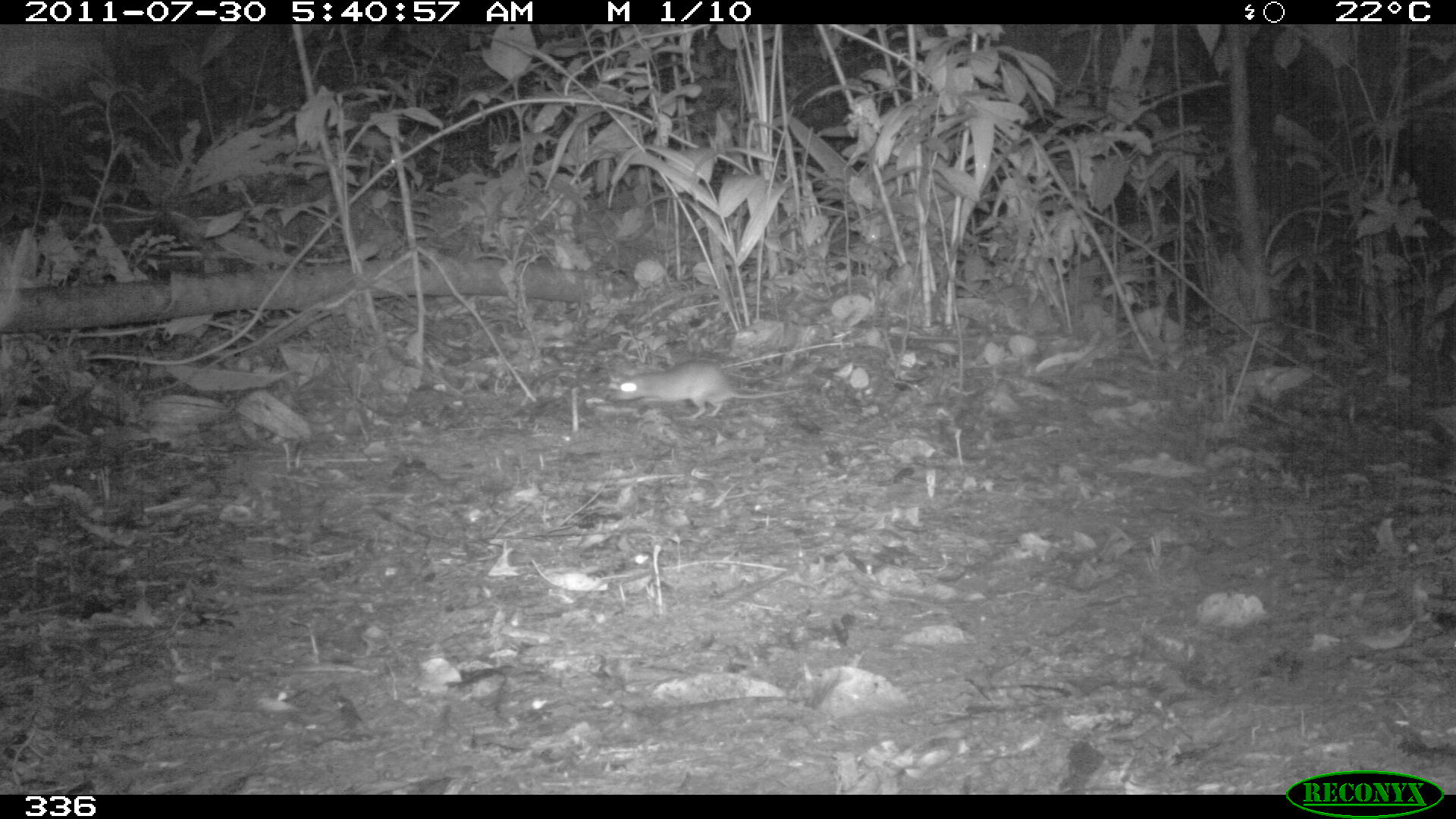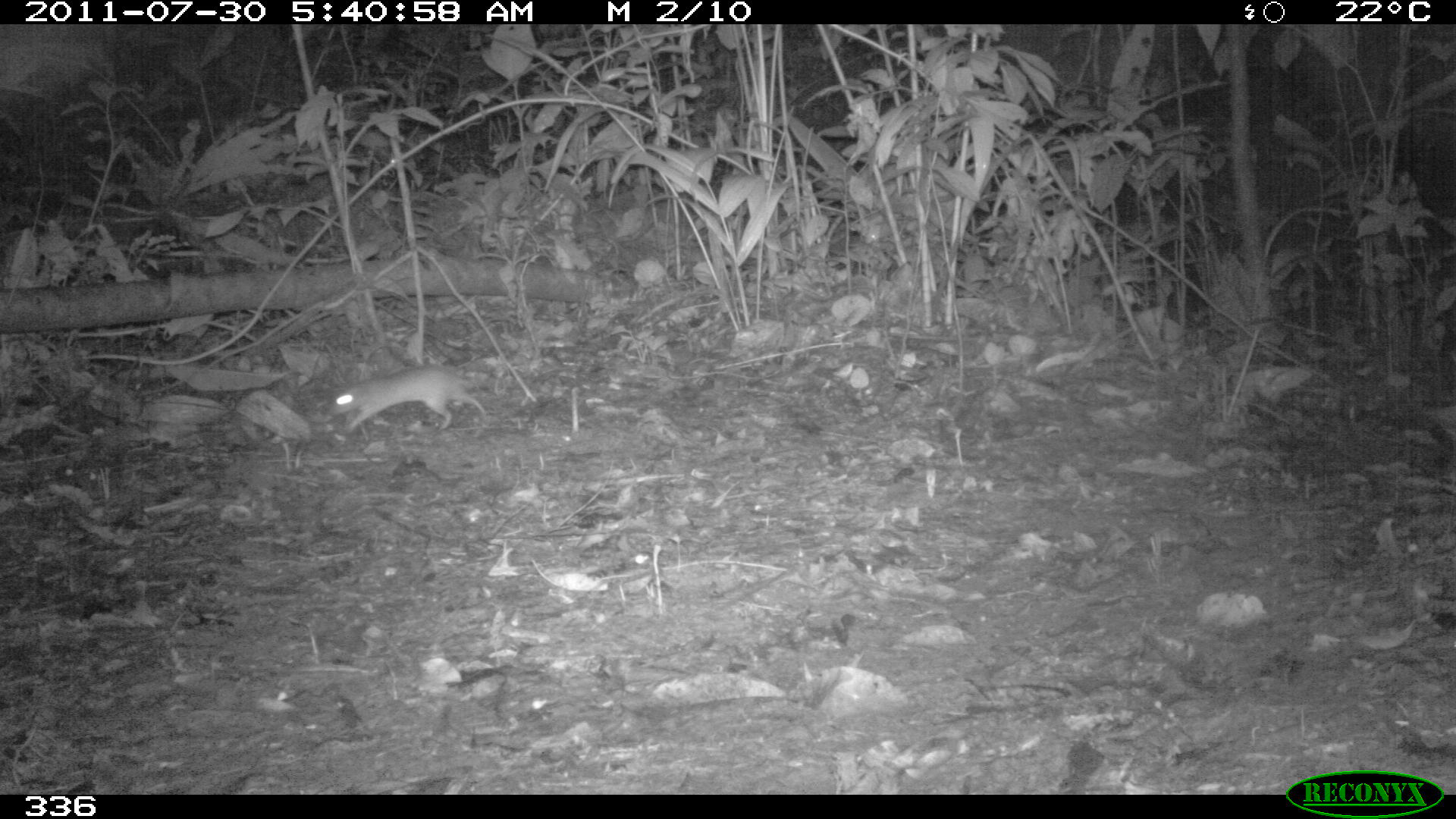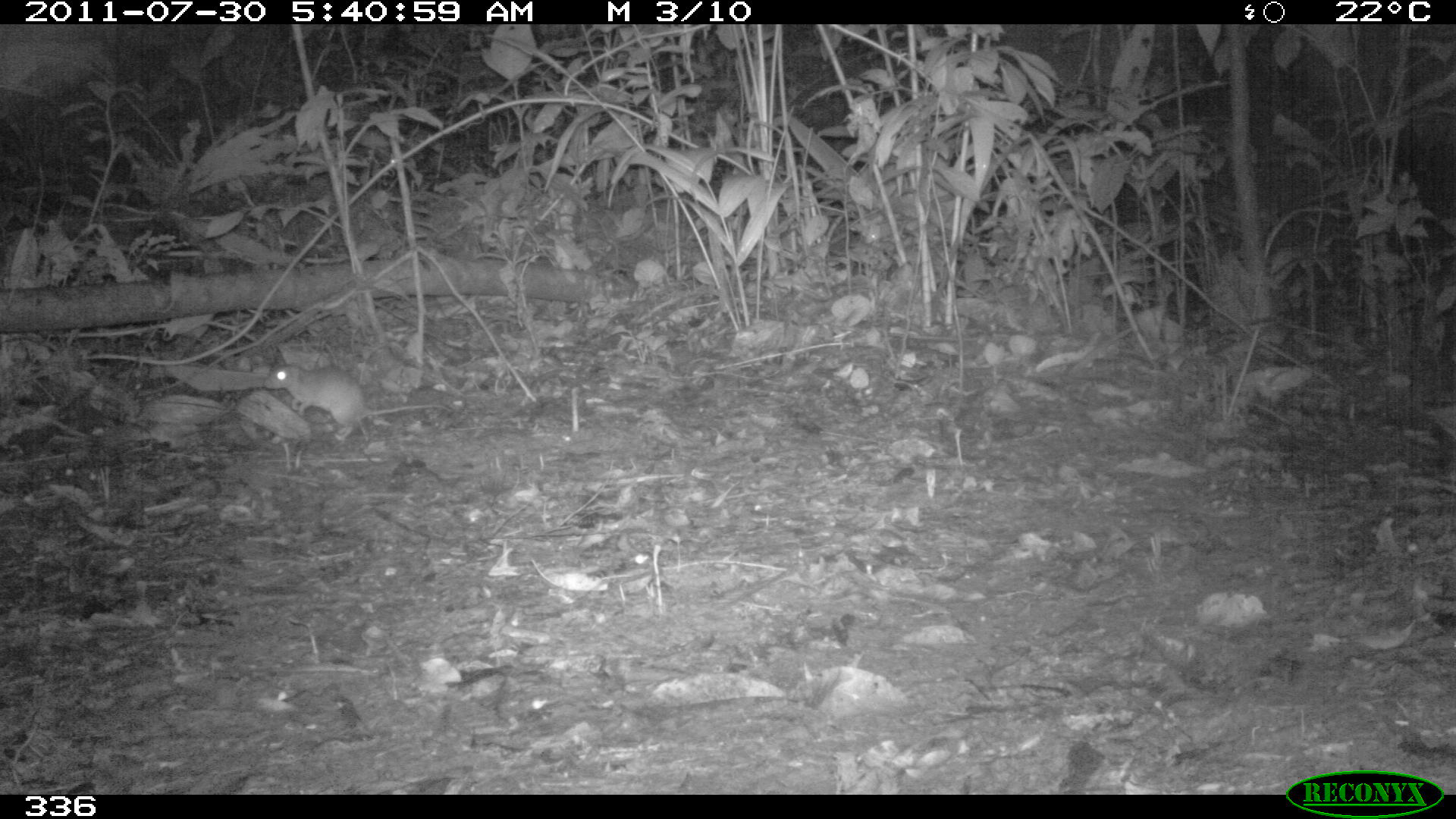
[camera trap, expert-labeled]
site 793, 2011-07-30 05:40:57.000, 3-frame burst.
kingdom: Animalia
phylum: Chordata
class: Mammalia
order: Rodentia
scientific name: Rodentia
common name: rodents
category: unknown rodent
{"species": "unknown rodent (rodents) (Rodentia)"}